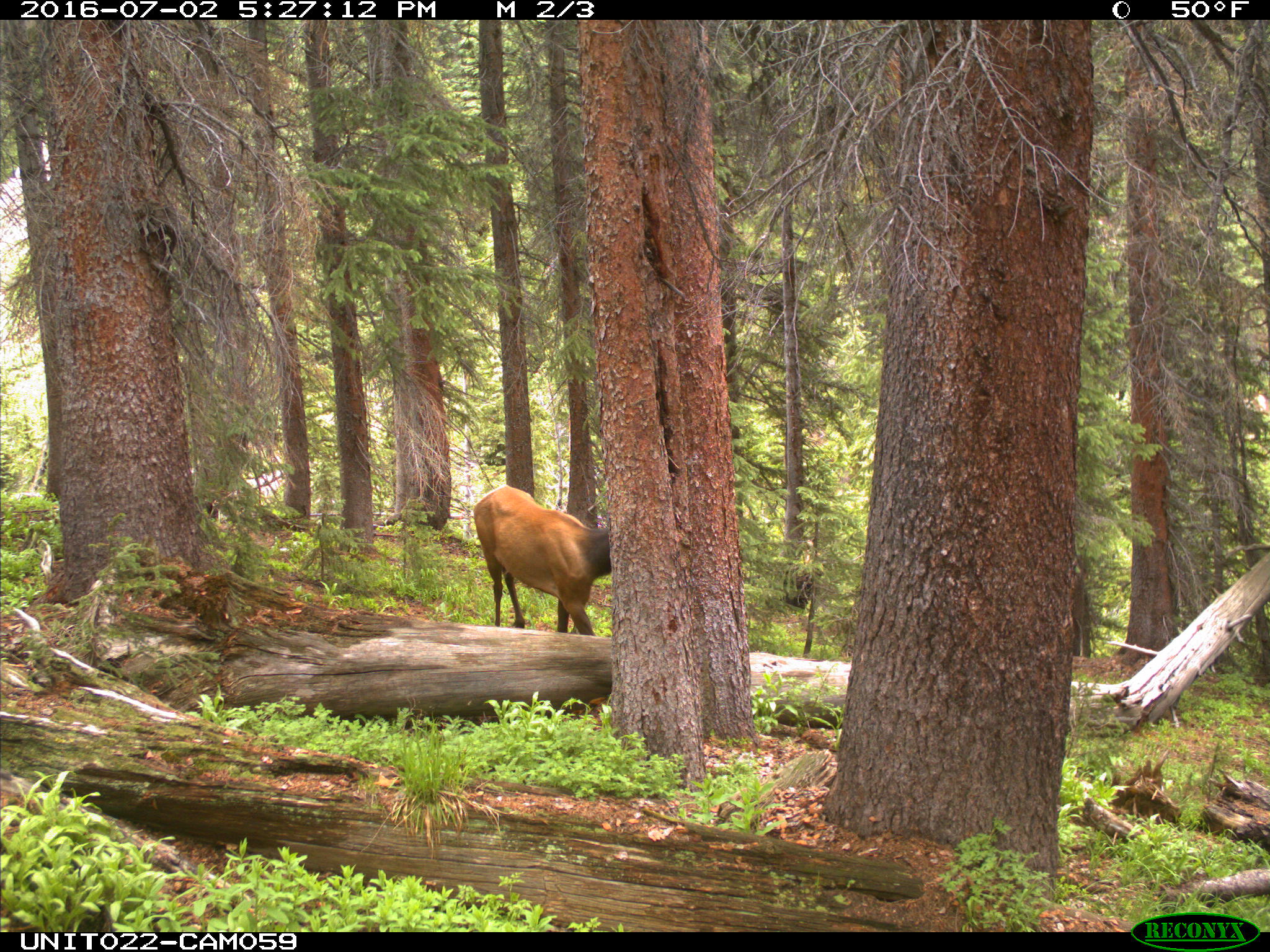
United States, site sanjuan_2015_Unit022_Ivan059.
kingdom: Animalia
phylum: Chordata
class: Mammalia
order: Artiodactyla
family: Cervidae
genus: Cervus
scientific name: Cervus elaphus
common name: red deer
Cervus elaphus (red deer).